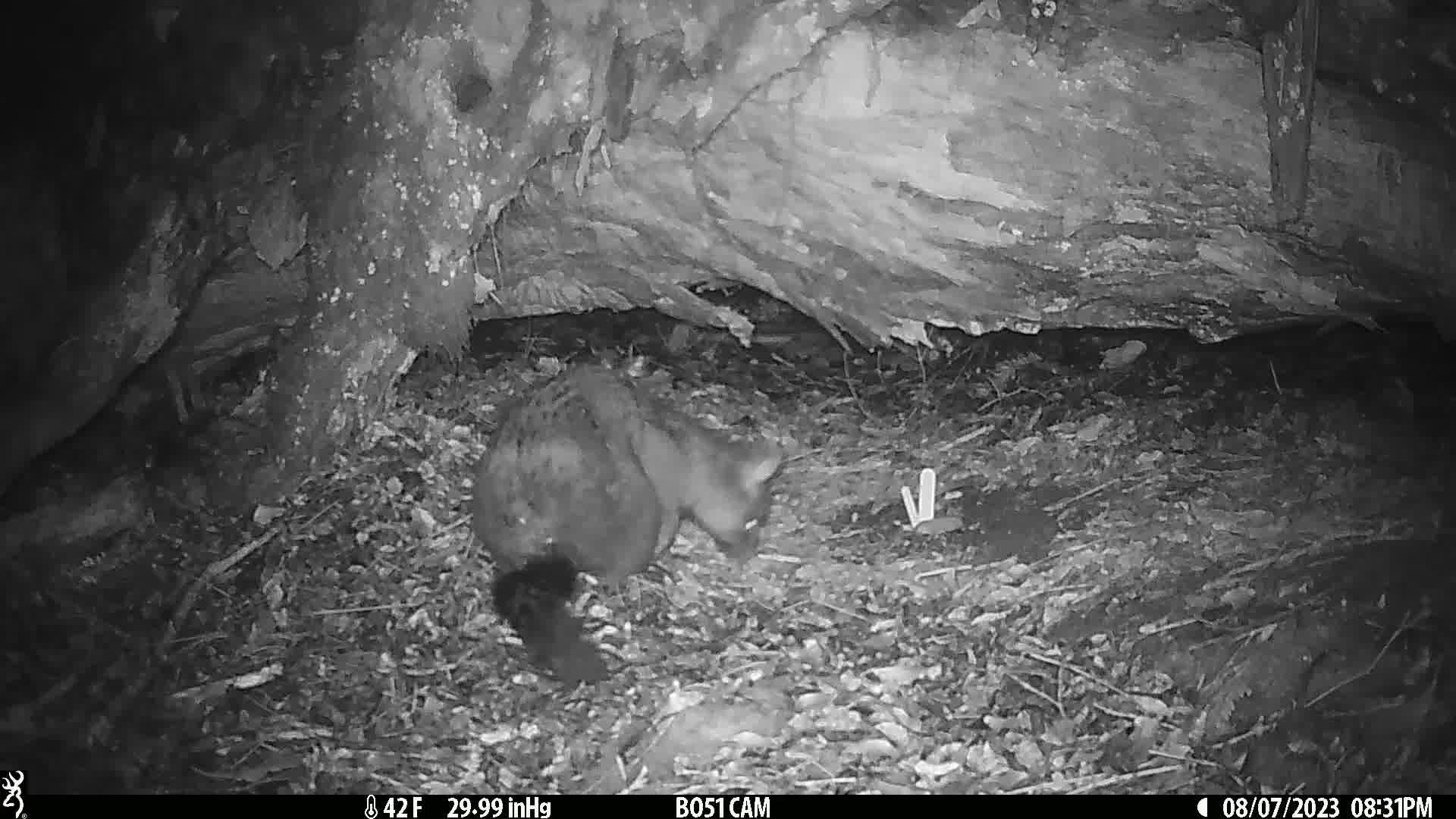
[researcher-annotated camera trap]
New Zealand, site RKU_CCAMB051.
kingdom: Animalia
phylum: Chordata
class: Mammalia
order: Diprotodontia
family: Phalangeridae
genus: Trichosurus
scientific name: Trichosurus vulpecula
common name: common brushtail possum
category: possum